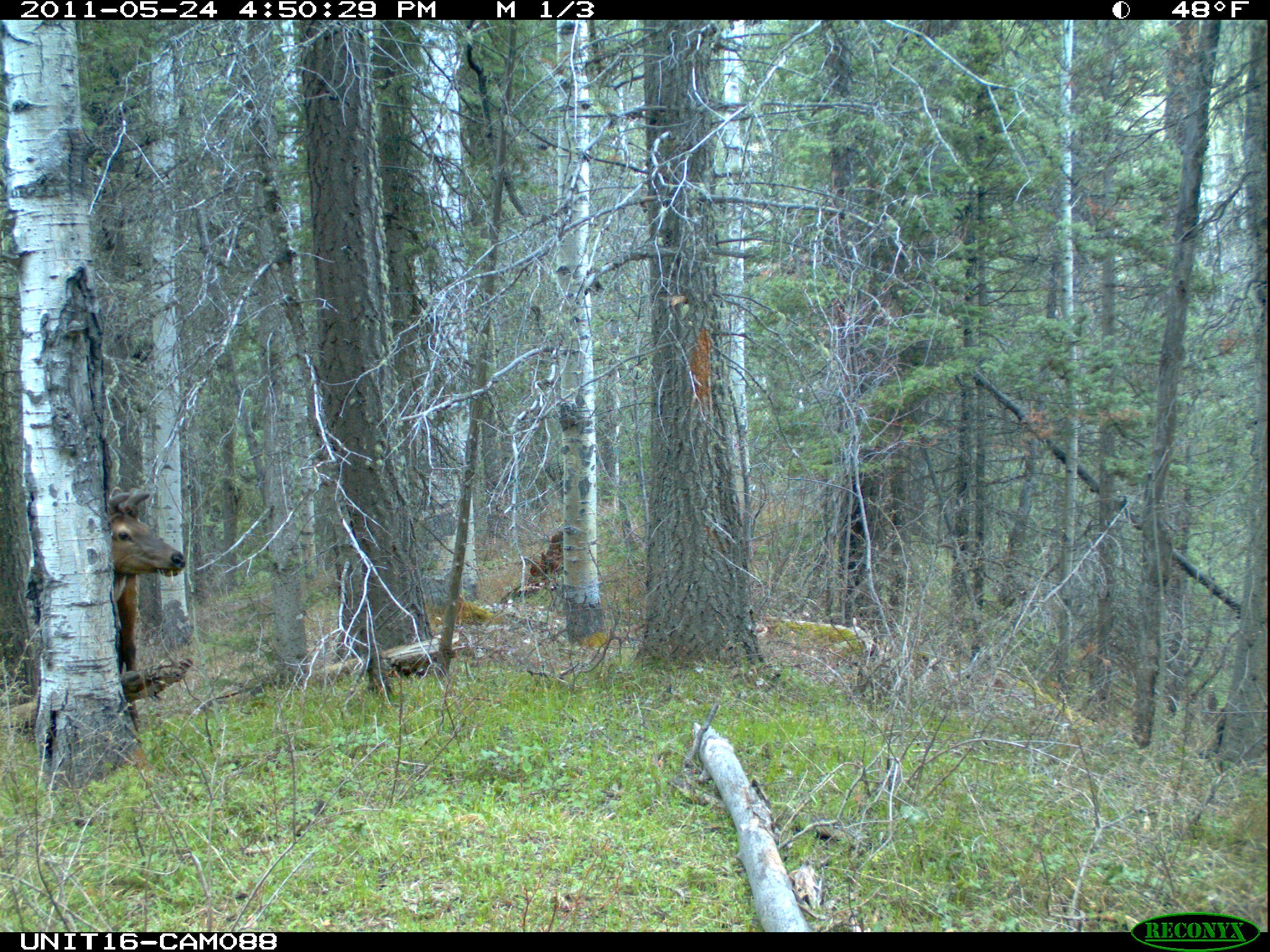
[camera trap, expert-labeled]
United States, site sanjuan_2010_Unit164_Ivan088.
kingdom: Animalia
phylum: Chordata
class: Mammalia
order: Artiodactyla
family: Cervidae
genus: Cervus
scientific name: Cervus elaphus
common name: red deer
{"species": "Cervus elaphus (red deer)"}